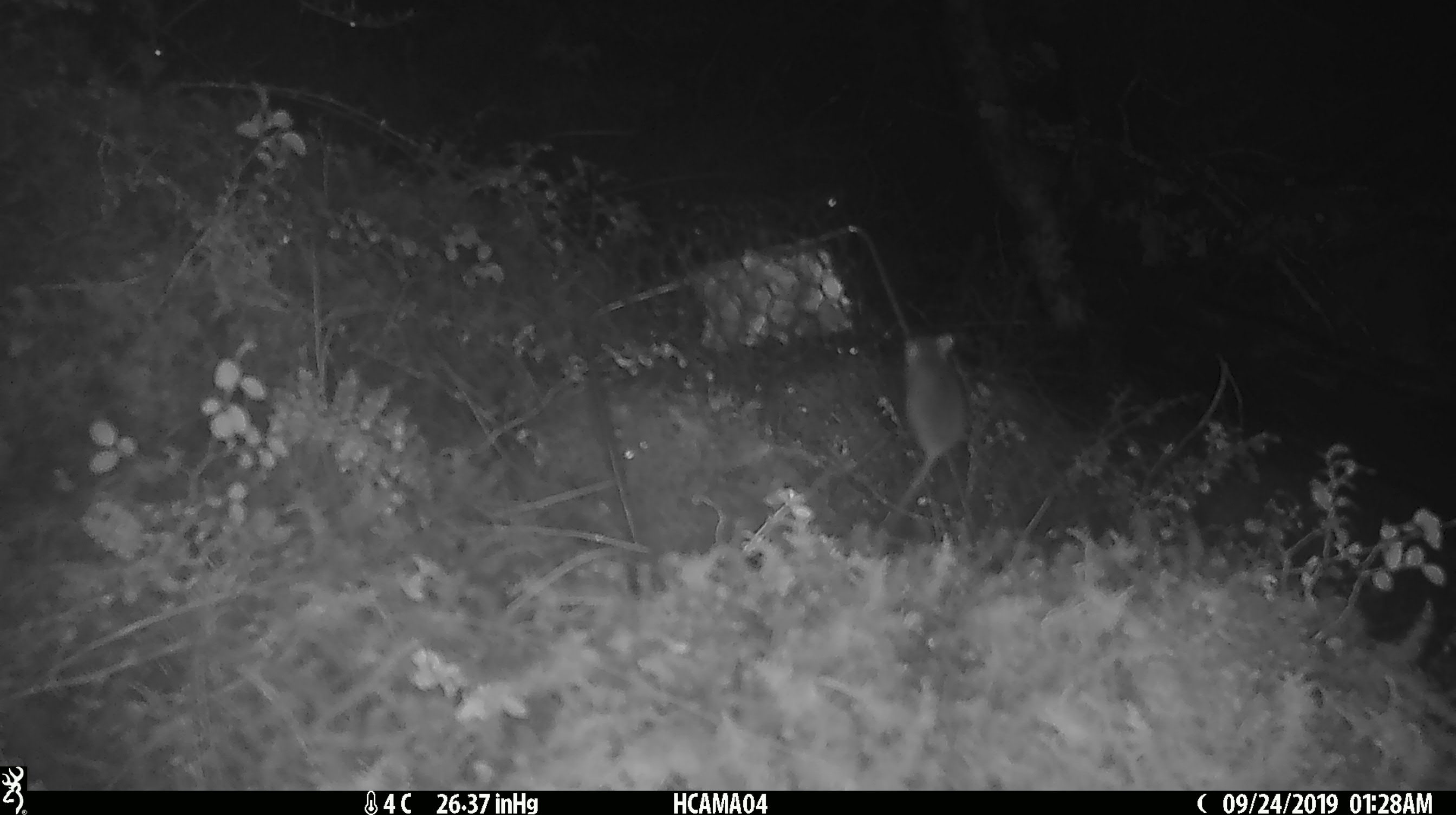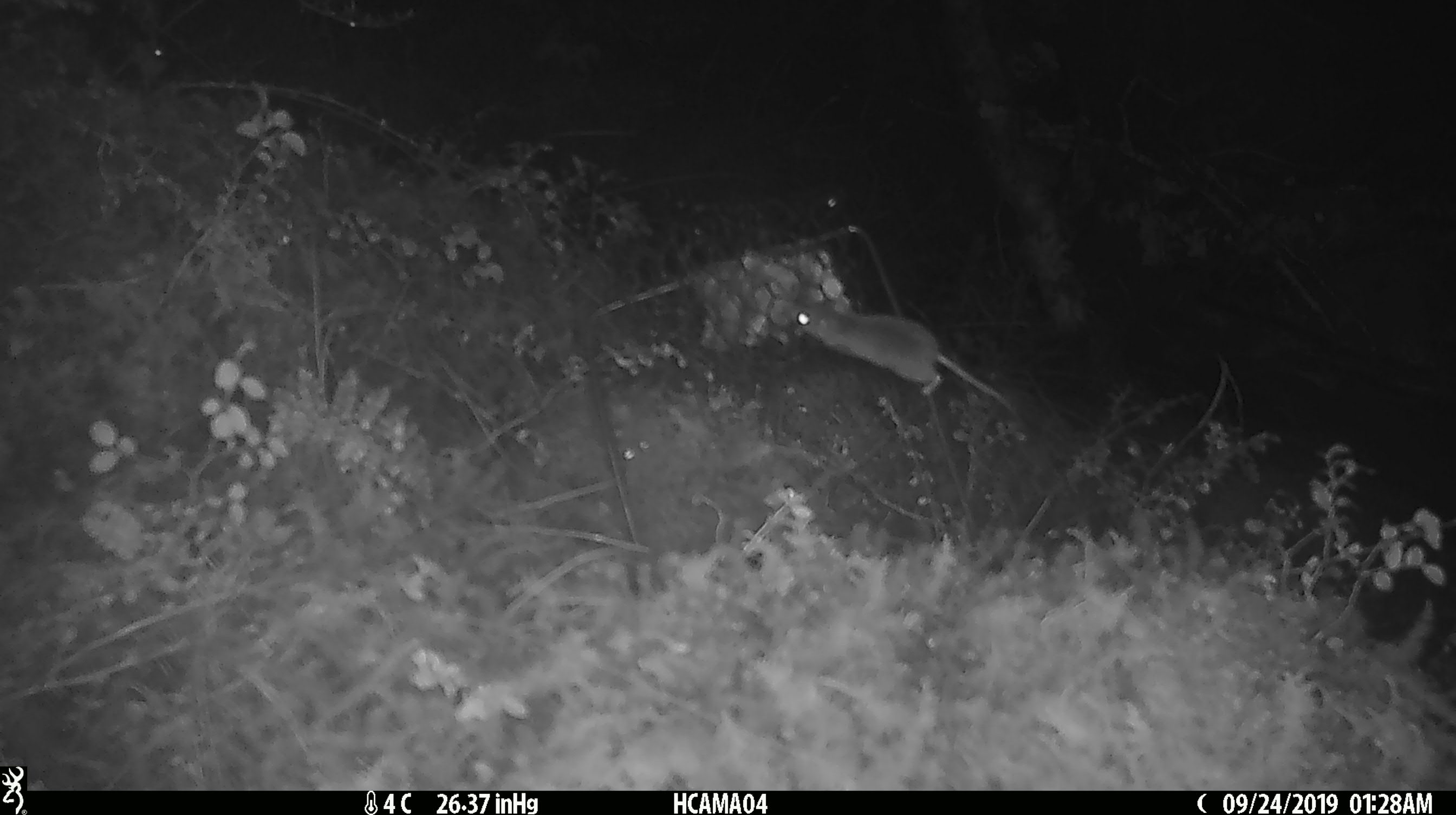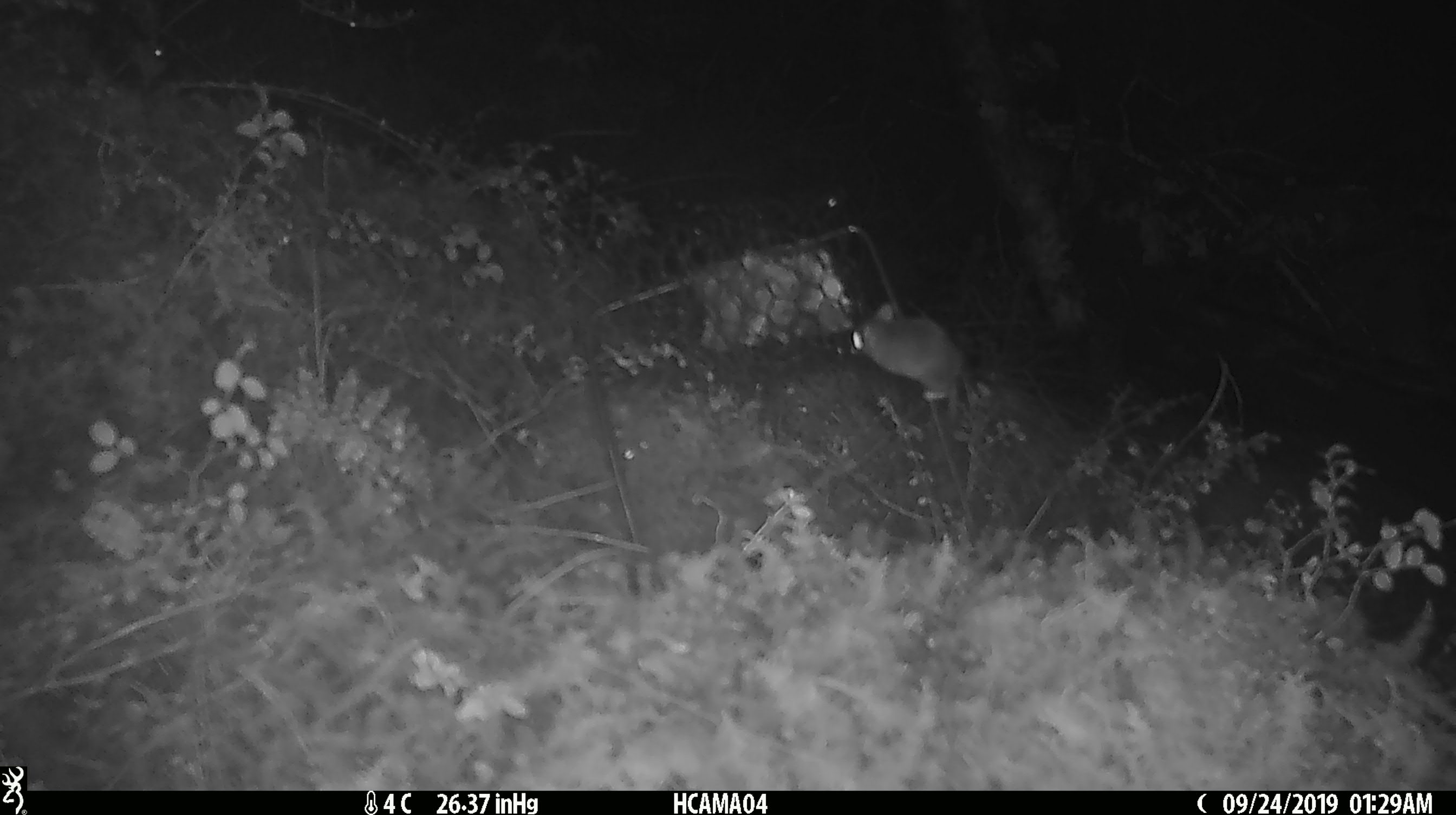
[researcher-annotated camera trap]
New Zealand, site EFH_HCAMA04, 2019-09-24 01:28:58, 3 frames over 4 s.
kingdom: Animalia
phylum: Chordata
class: Mammalia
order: Rodentia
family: Muridae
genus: Mus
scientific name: Mus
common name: mouse